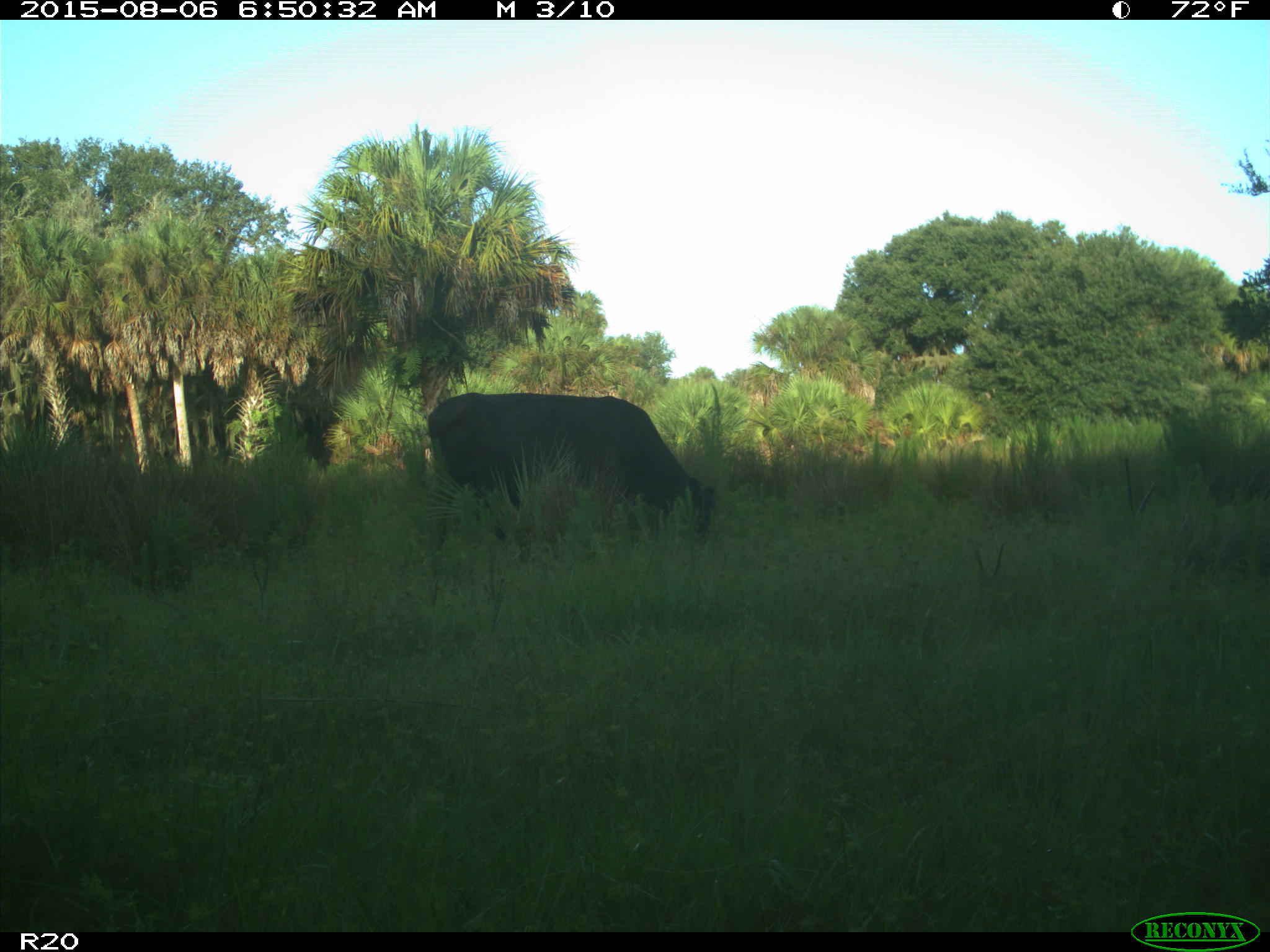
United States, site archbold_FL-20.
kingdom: Animalia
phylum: Chordata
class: Mammalia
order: Artiodactyla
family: Bovidae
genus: Bos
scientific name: Bos taurus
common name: domestic cow